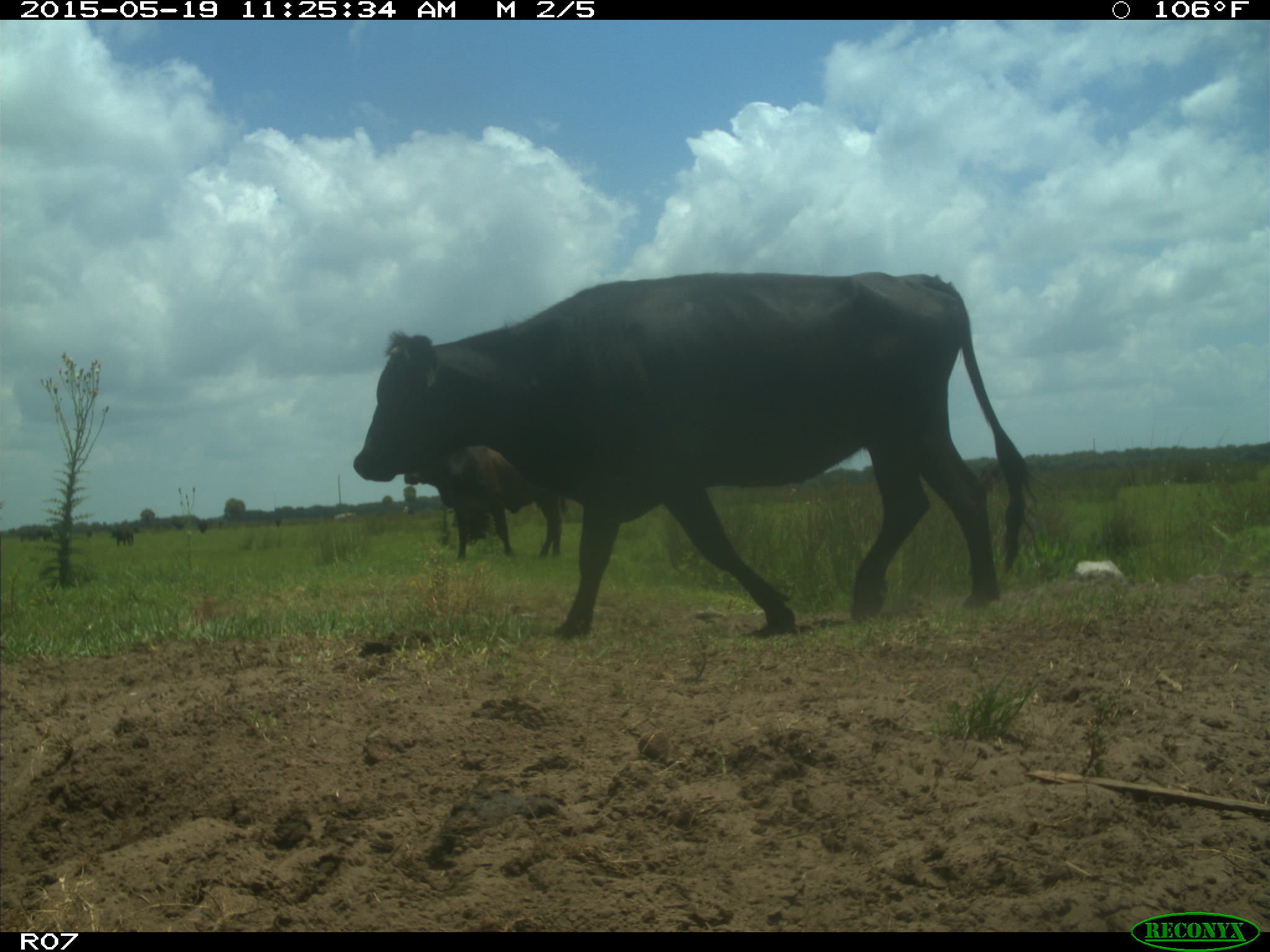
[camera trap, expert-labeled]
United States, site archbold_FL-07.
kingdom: Animalia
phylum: Chordata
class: Mammalia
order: Artiodactyla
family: Bovidae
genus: Bos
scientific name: Bos taurus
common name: domestic cow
Bos taurus (domestic cow).